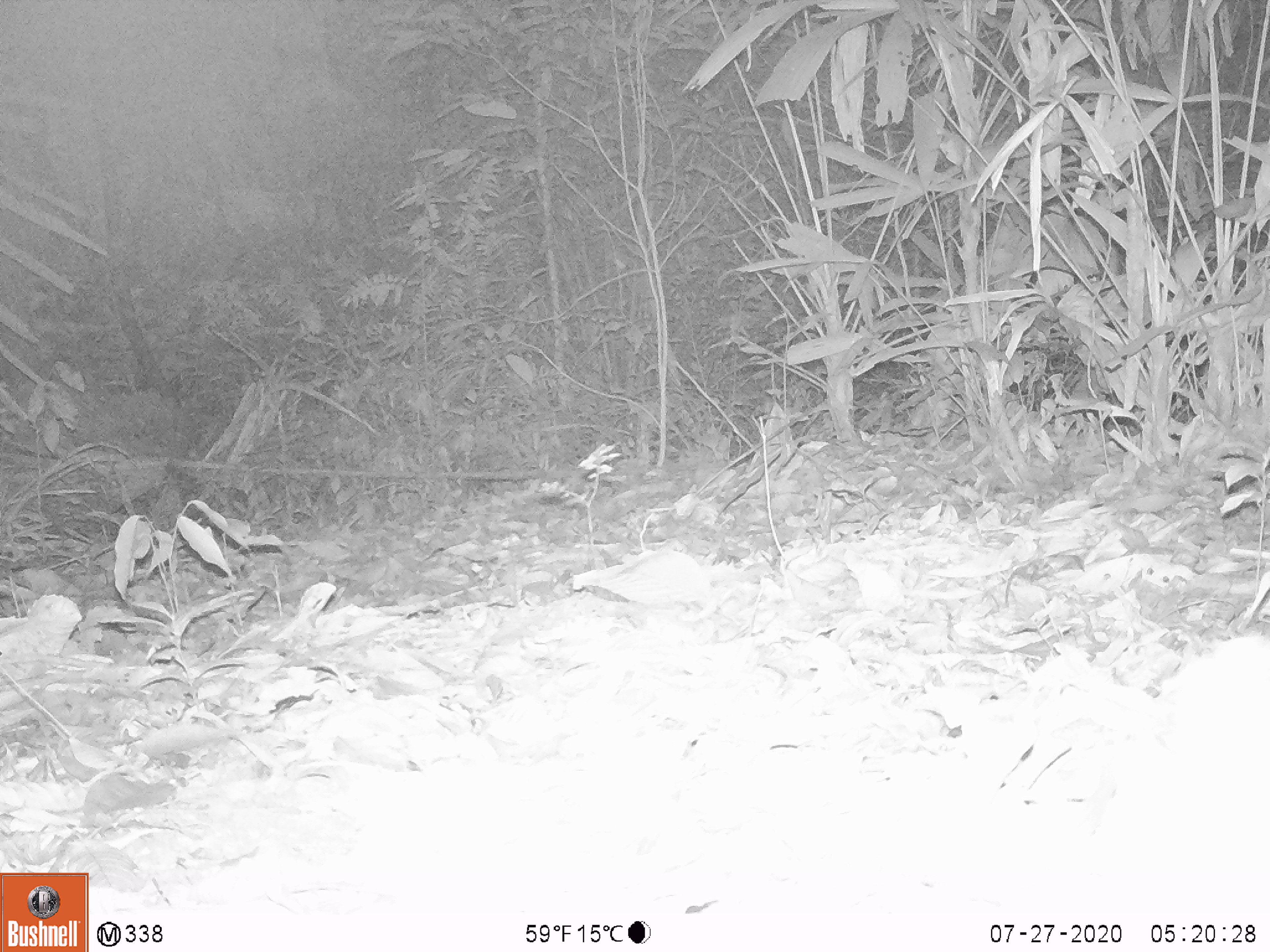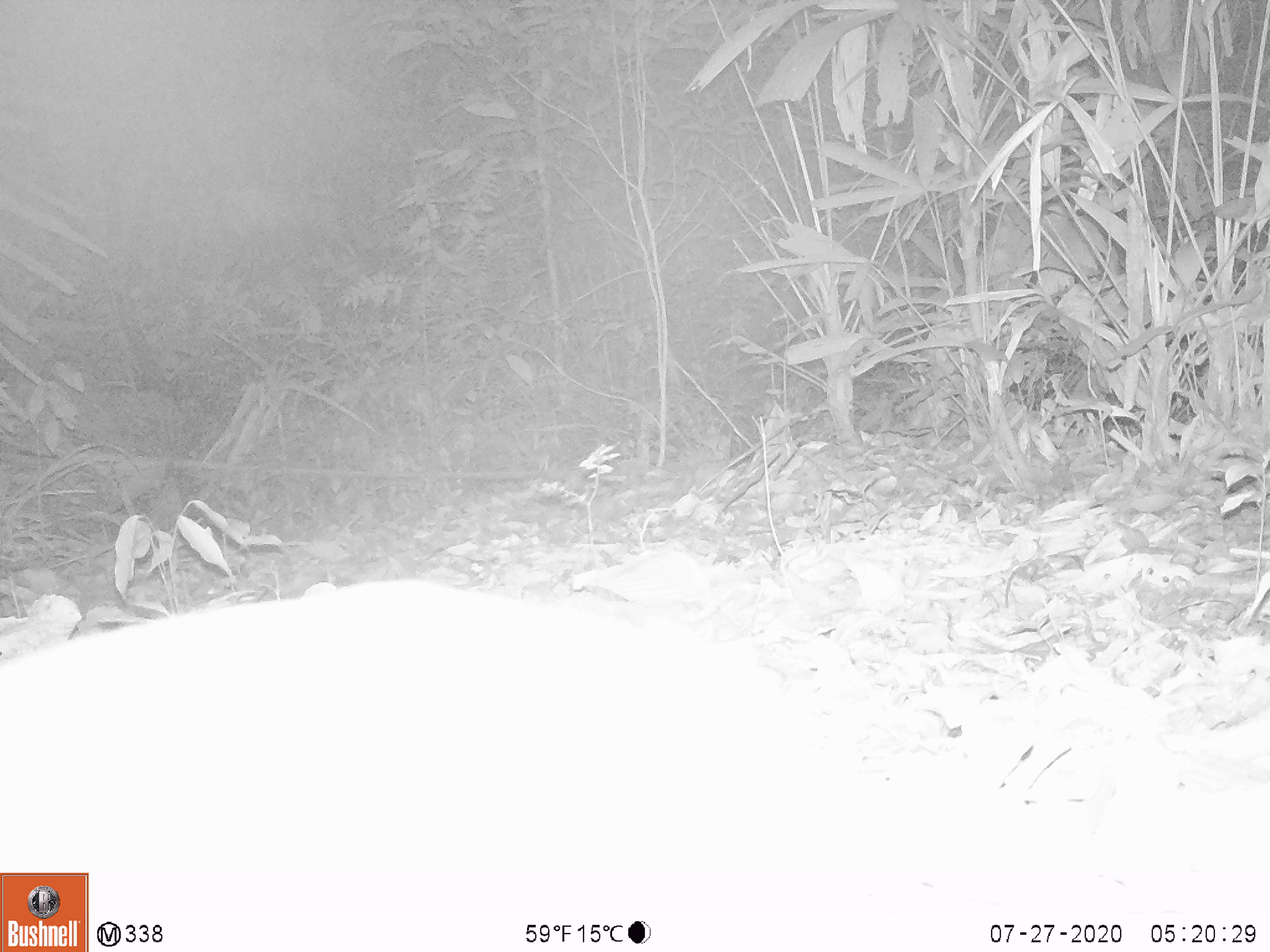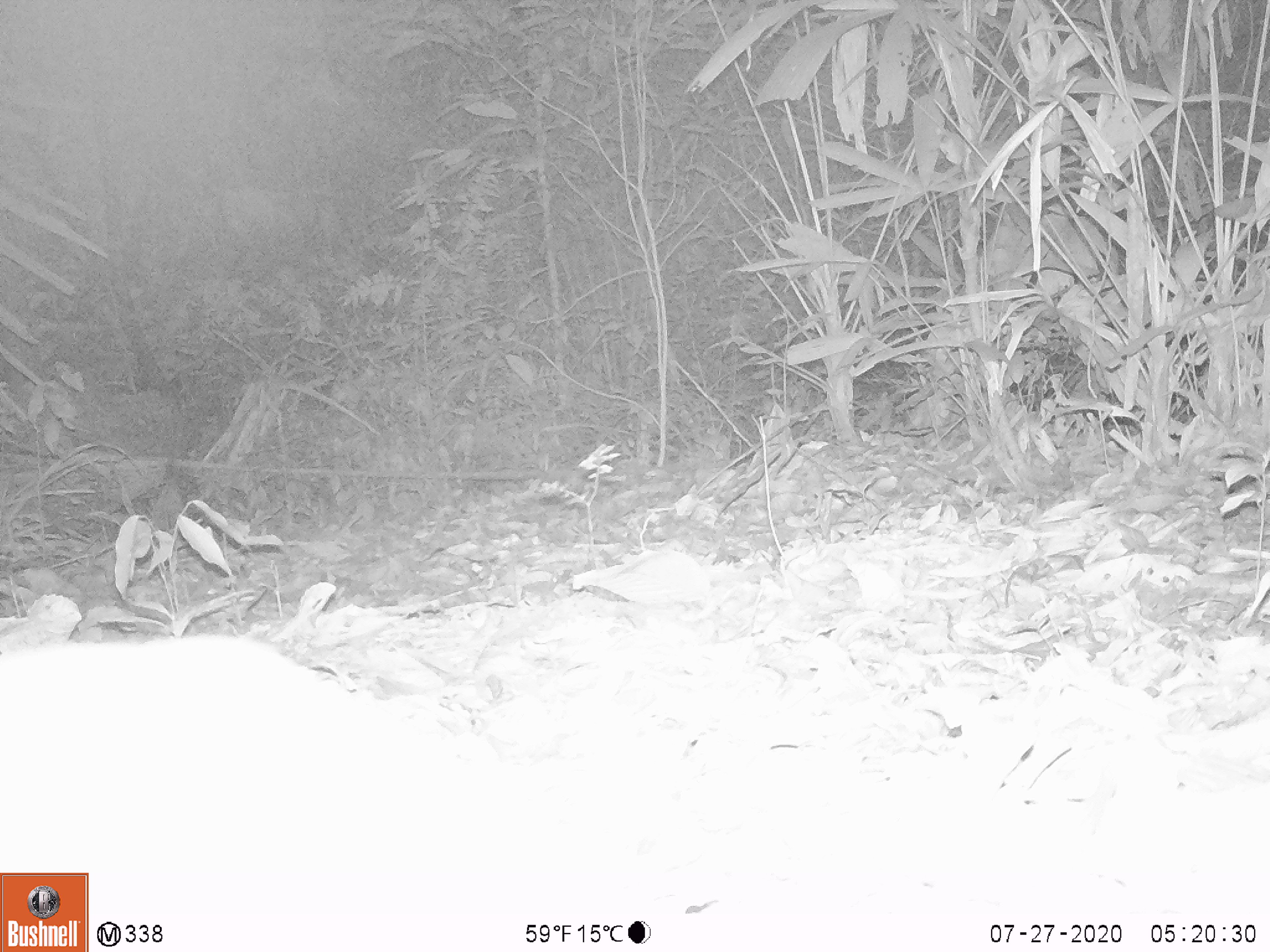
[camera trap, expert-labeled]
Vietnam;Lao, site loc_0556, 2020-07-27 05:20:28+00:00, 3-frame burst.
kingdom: Animalia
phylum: Chordata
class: Mammalia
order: Artiodactyla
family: Tragulidae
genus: Moschiola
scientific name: Moschiola meminna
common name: chevrotain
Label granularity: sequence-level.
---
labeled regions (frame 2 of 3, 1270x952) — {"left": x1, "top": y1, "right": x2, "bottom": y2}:
chevrotain: {"left": 0, "top": 576, "right": 876, "bottom": 905}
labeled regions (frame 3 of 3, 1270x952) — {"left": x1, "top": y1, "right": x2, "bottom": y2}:
chevrotain: {"left": 0, "top": 628, "right": 531, "bottom": 913}